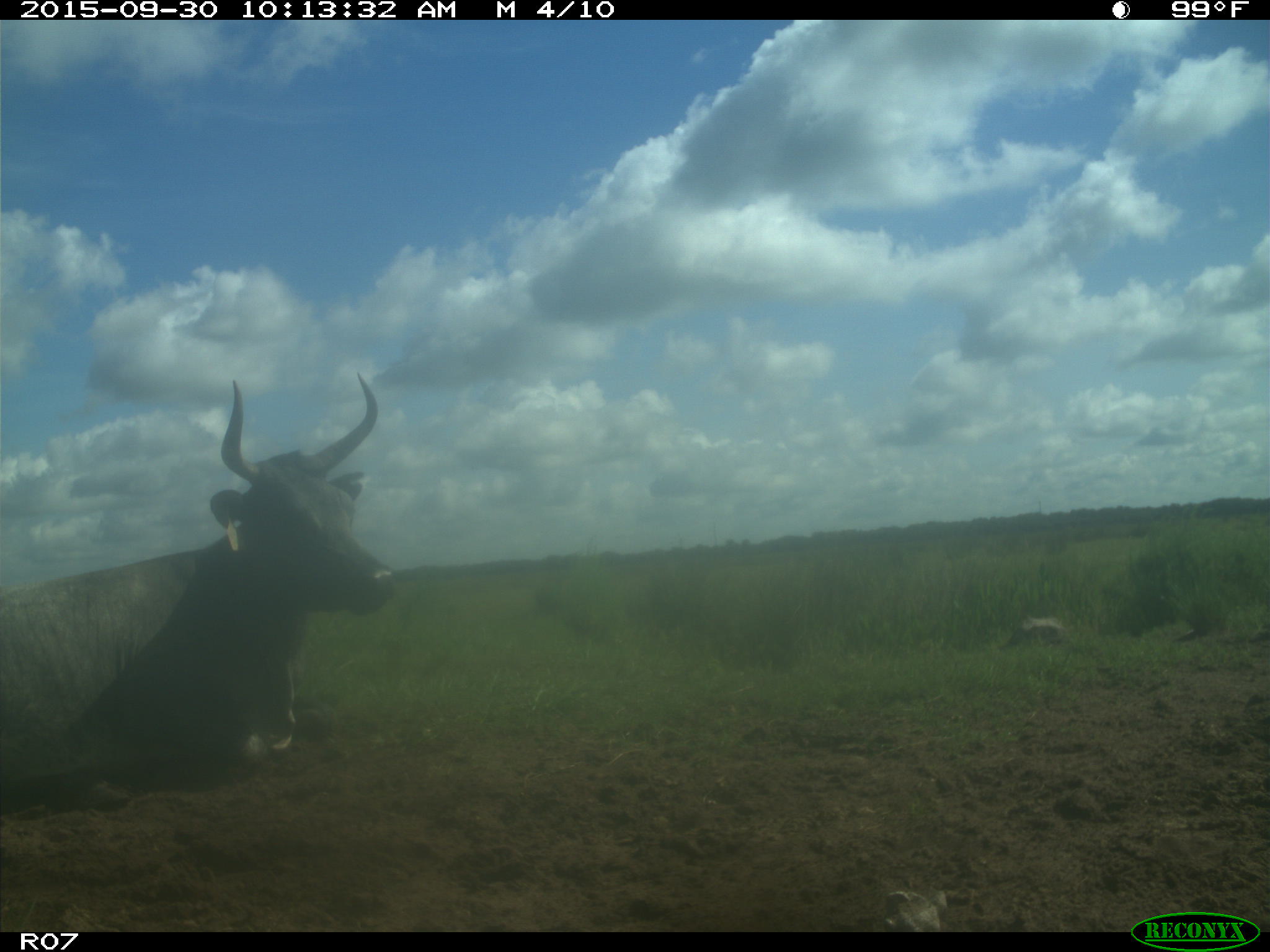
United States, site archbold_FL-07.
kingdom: Animalia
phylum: Chordata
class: Mammalia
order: Artiodactyla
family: Bovidae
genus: Bos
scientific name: Bos taurus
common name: domestic cow